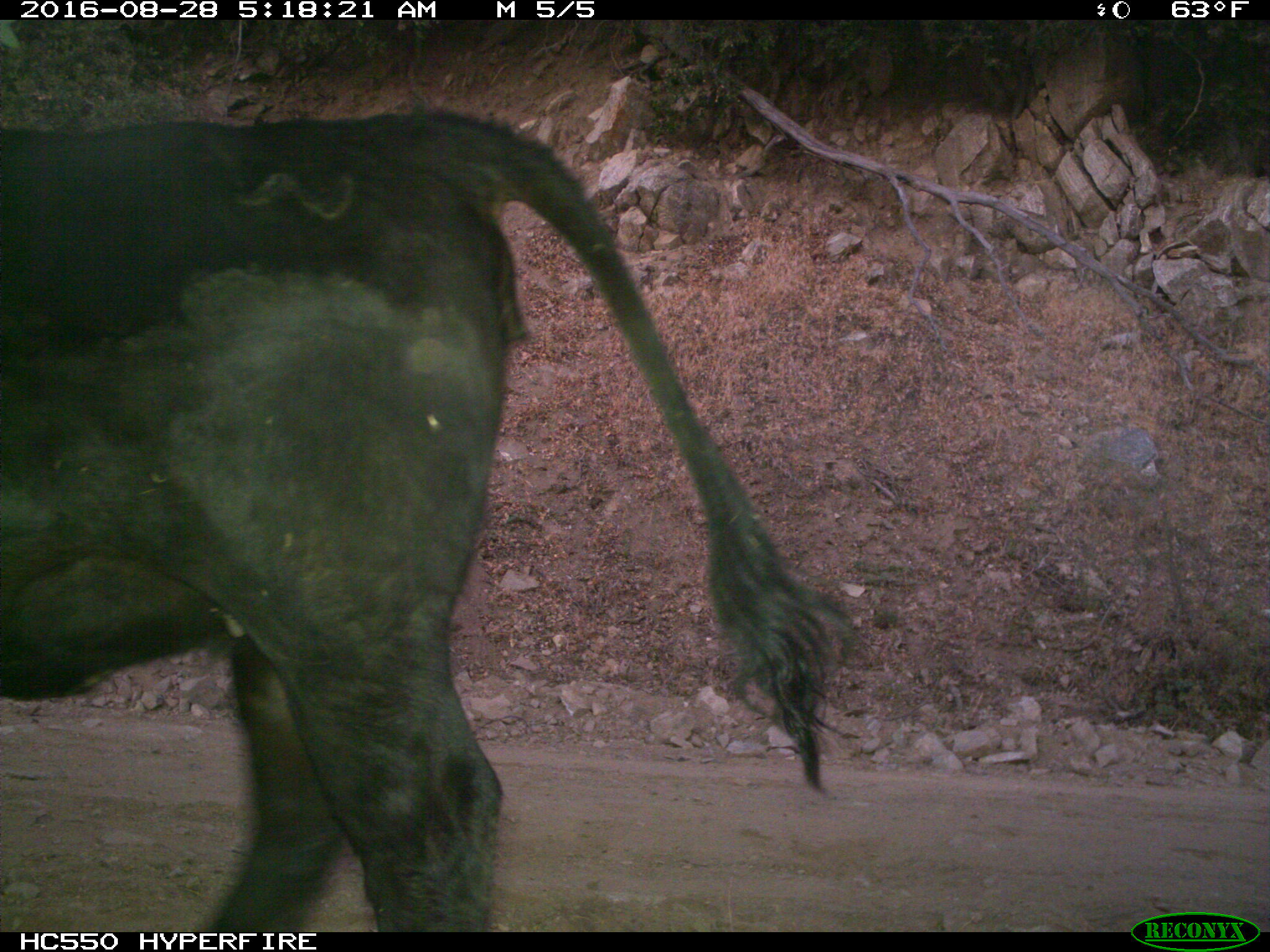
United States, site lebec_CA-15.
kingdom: Animalia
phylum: Chordata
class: Mammalia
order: Artiodactyla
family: Bovidae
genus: Bos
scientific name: Bos taurus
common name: domestic cow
Bos taurus (domestic cow).